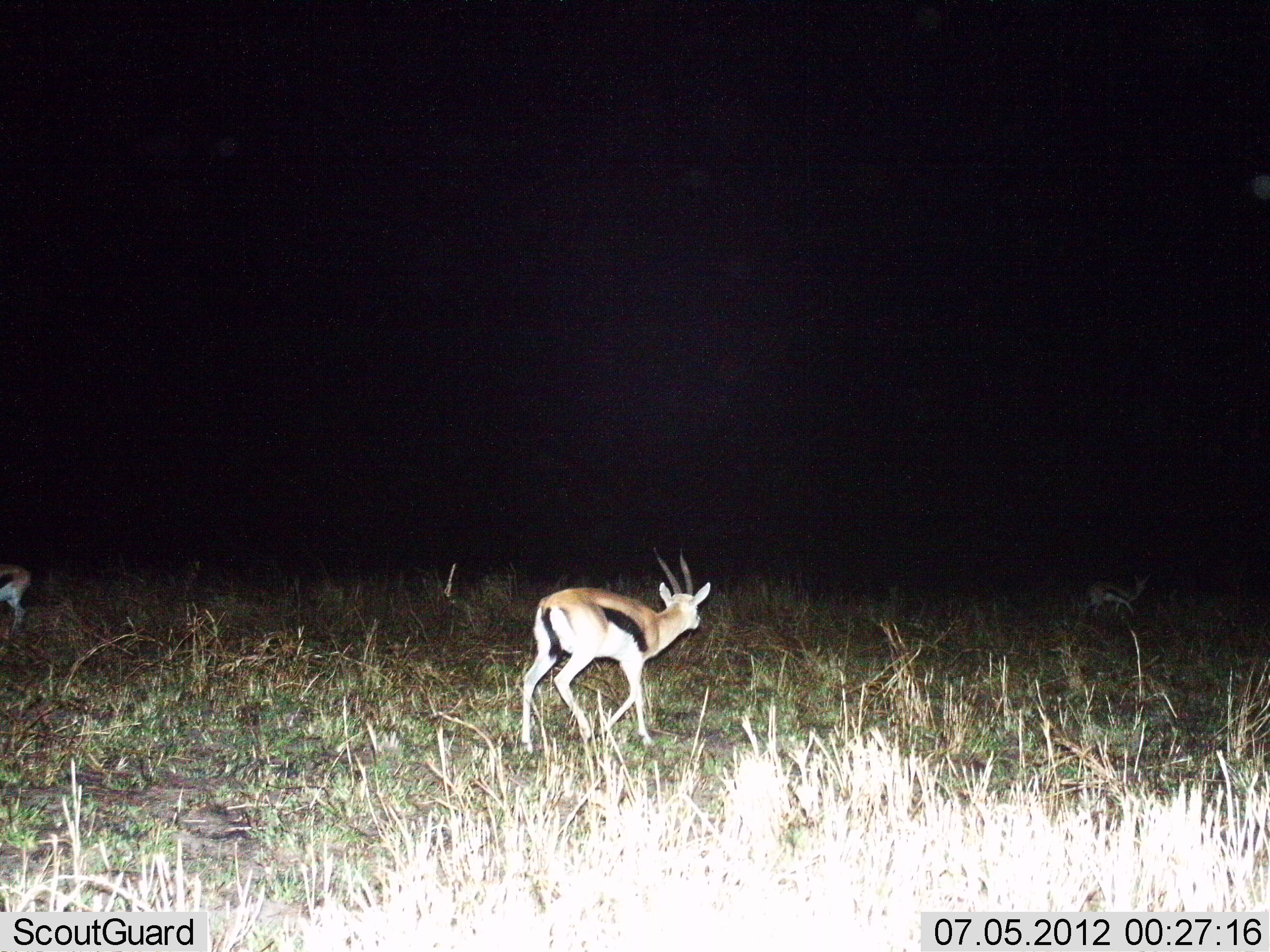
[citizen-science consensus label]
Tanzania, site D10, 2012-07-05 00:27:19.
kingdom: Animalia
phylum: Chordata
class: Mammalia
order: Artiodactyla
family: Bovidae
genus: Eudorcas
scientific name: Eudorcas thomsonii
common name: thomson's gazelle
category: gazellethomsons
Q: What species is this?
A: Gazellethomsons (thomson's gazelle) (Eudorcas thomsonii).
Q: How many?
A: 3.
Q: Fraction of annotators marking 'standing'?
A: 30%.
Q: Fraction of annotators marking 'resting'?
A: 0%.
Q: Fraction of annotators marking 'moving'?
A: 100%.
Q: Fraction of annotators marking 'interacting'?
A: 0%.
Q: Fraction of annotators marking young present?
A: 0%.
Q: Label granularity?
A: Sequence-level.